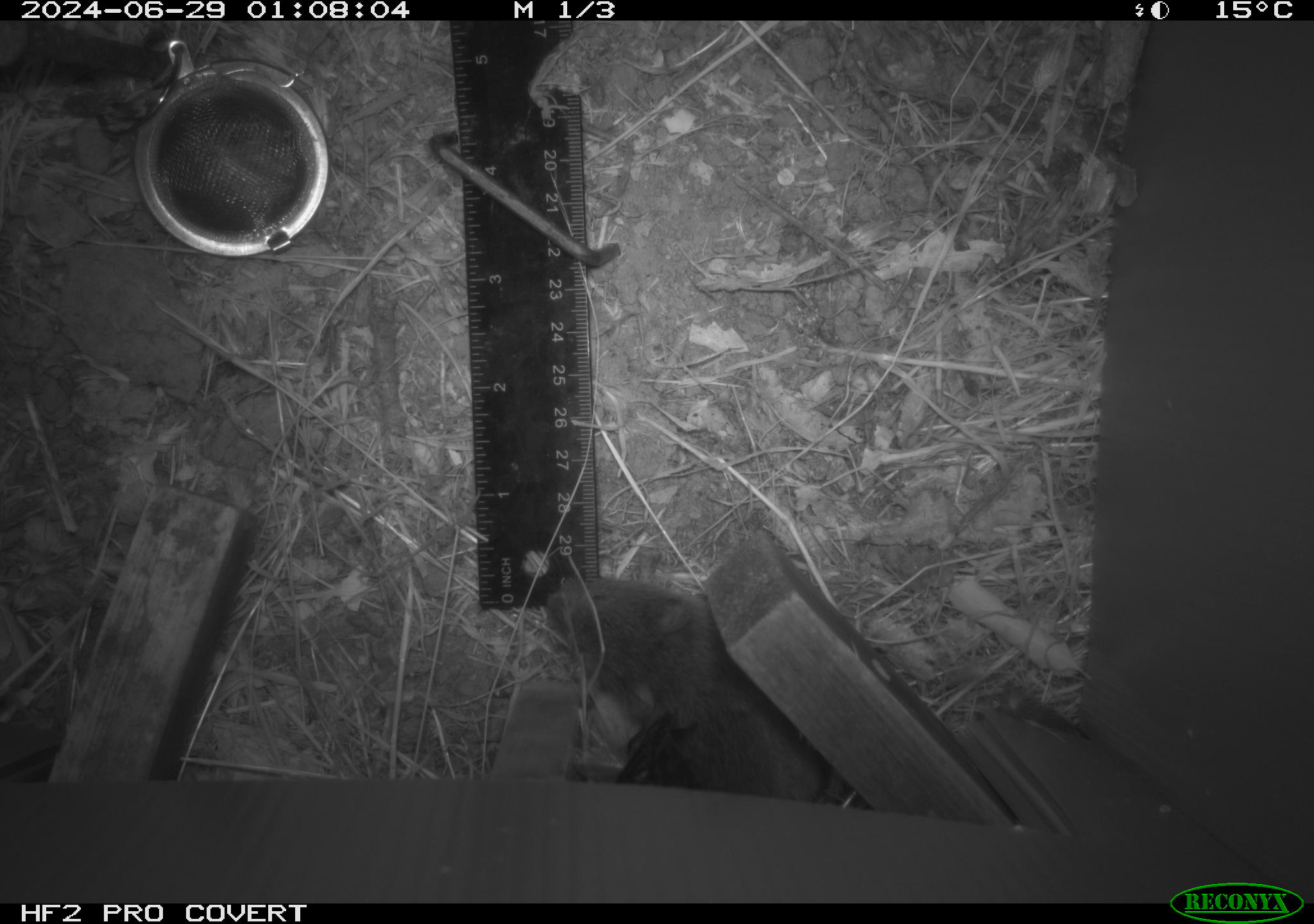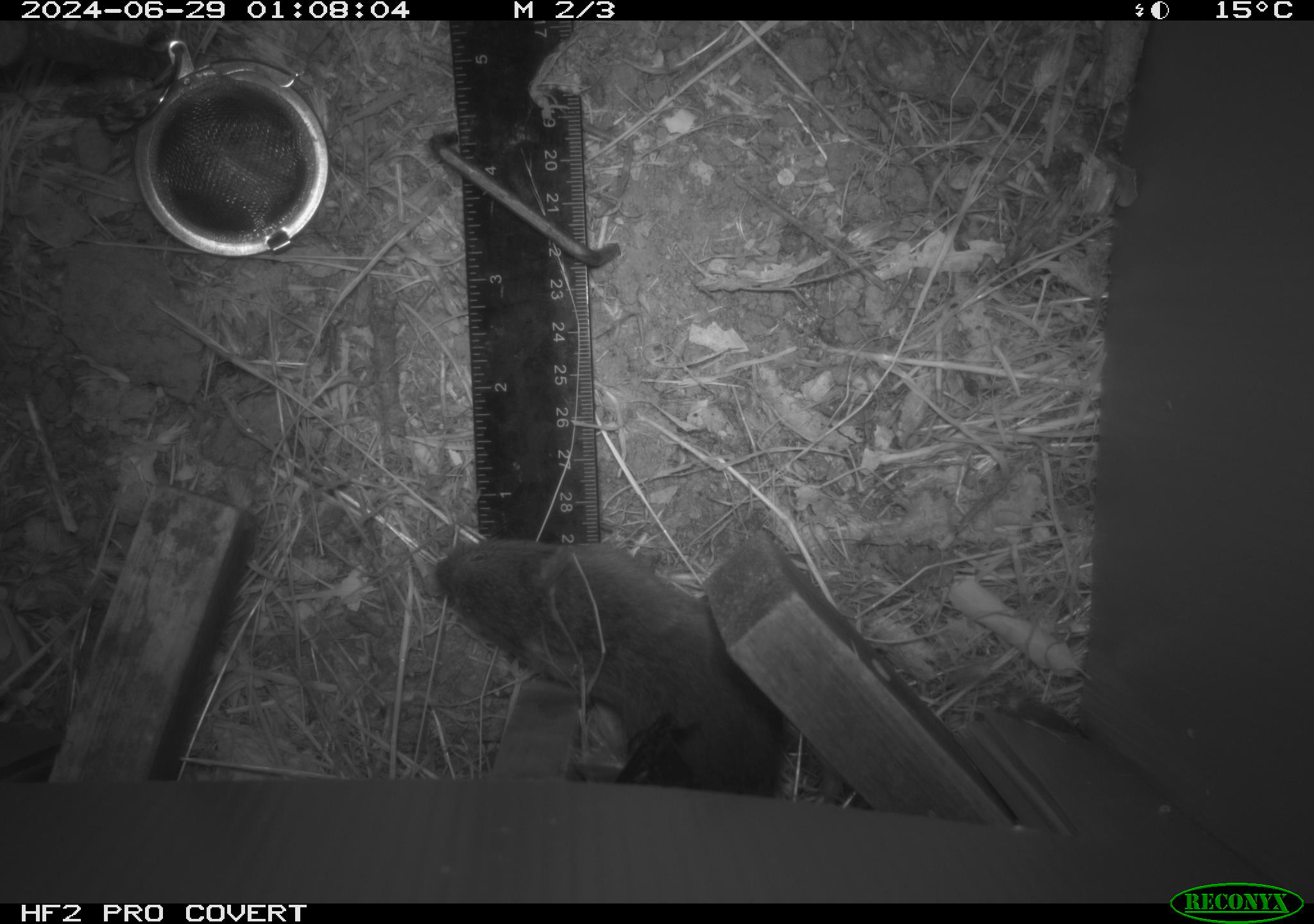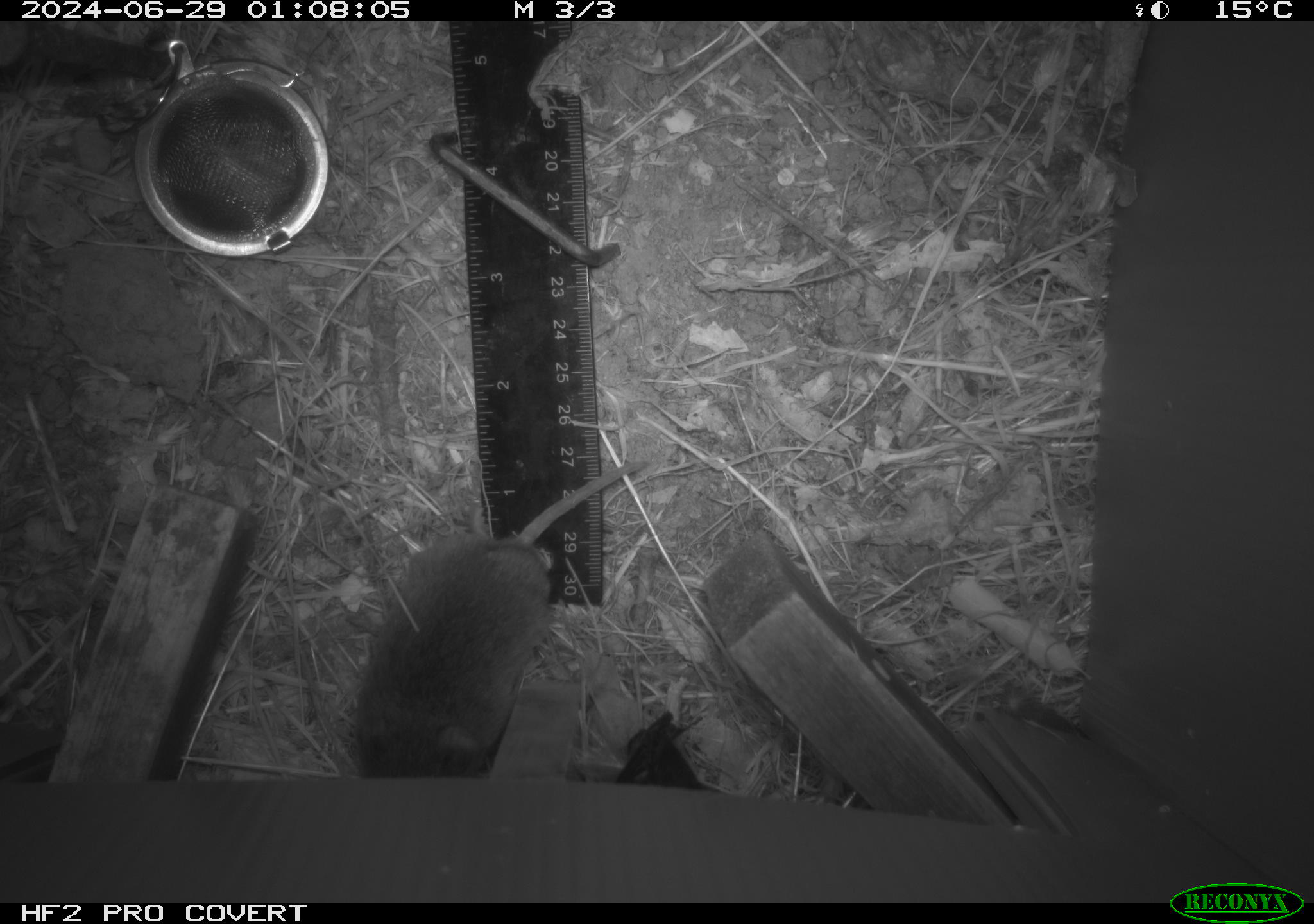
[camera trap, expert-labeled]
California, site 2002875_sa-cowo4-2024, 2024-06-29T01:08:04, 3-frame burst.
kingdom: Animalia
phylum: Chordata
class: Mammalia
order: Rodentia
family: Cricetidae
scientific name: Arvicolinae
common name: voles, lemmings, and muskrats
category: arvicolinae subfamily